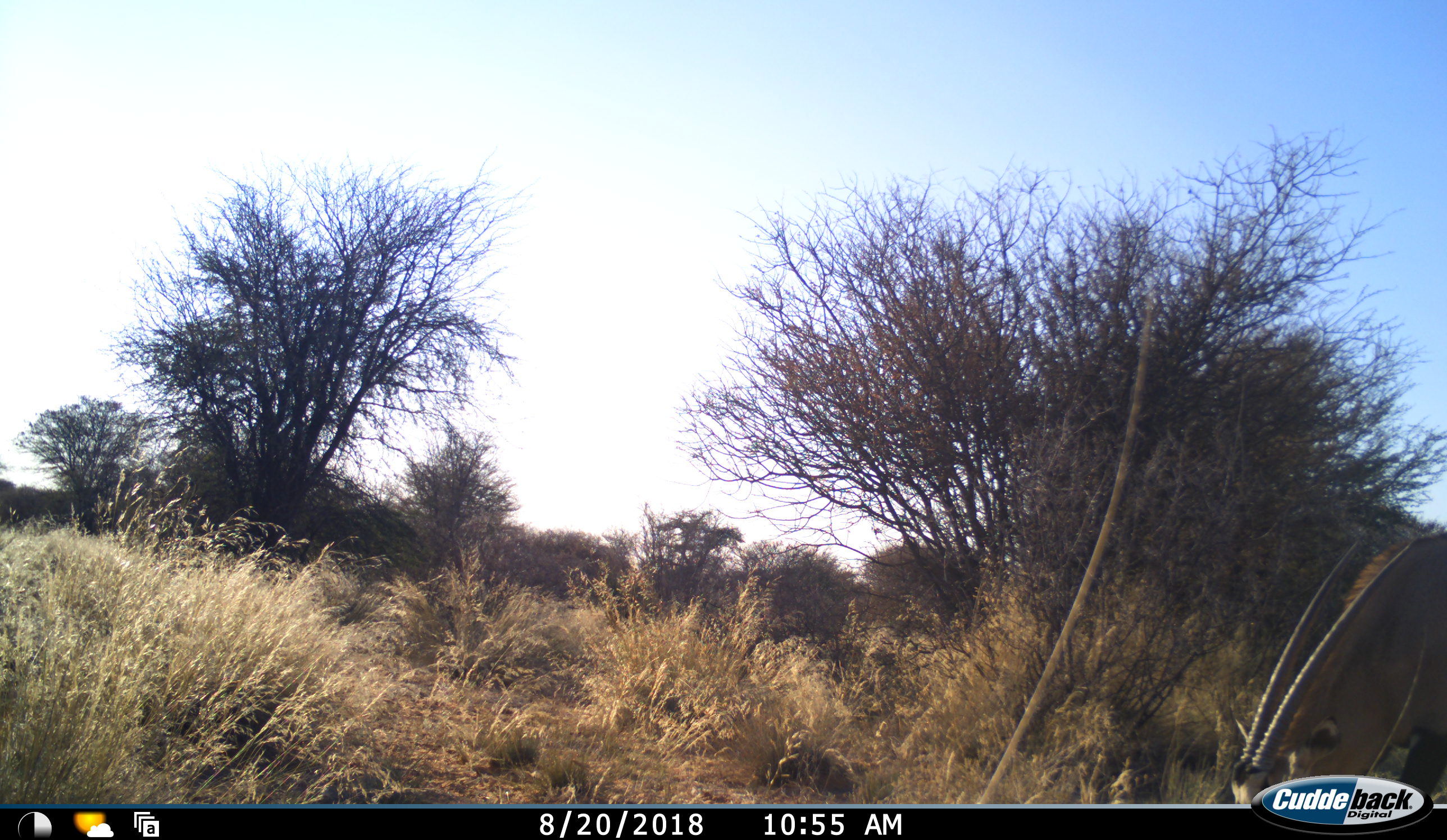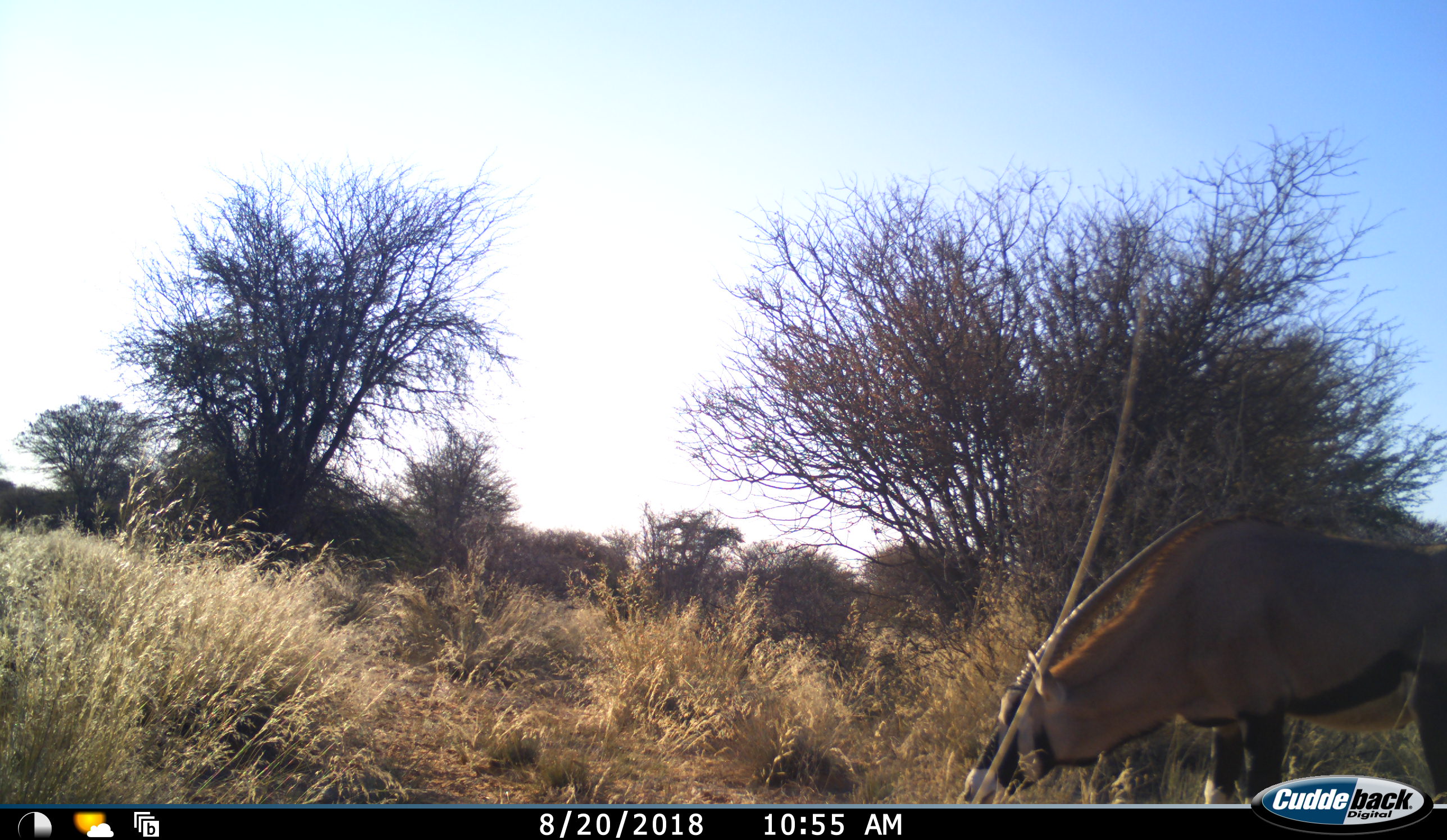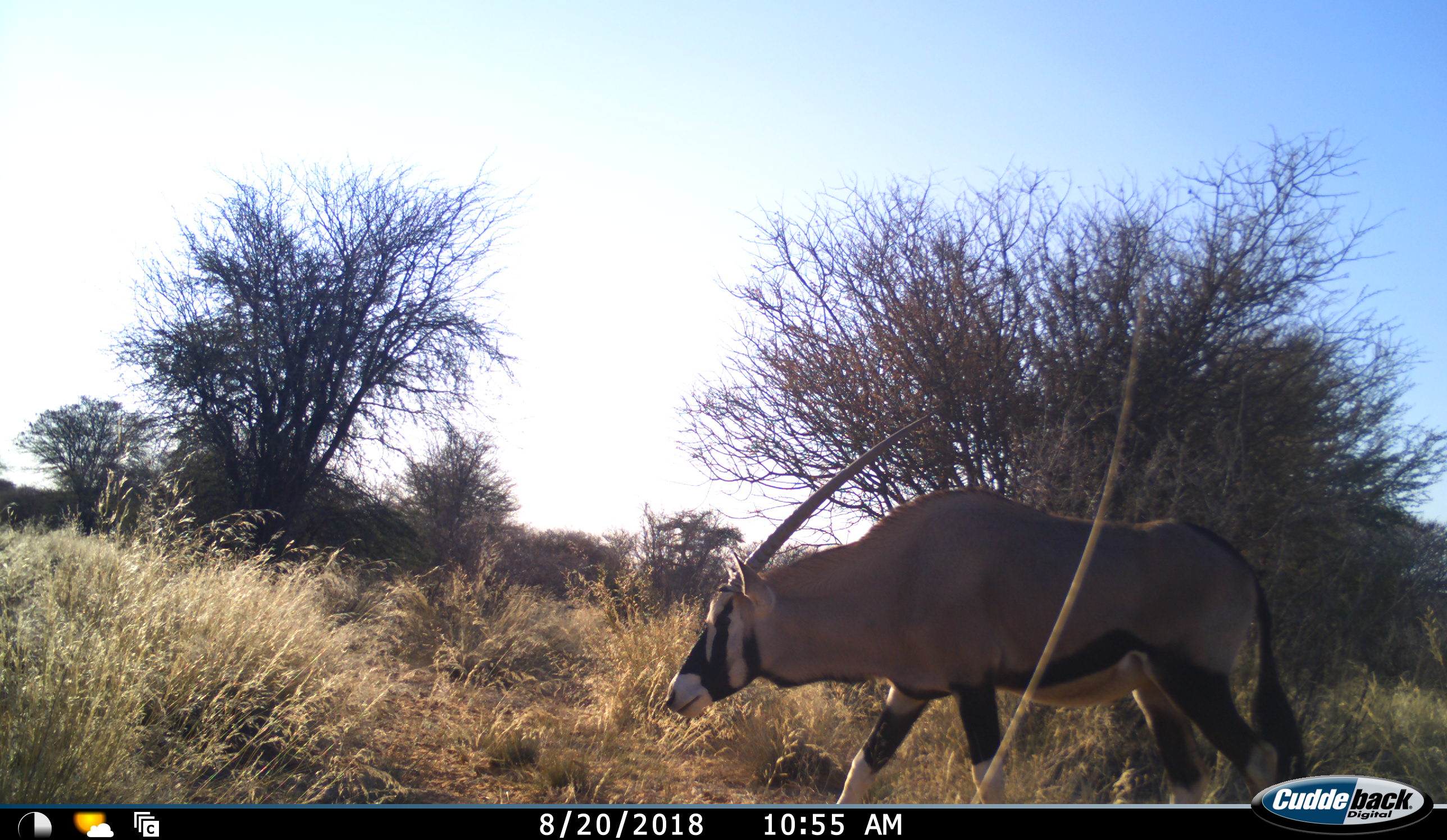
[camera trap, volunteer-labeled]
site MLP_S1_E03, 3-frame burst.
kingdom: Animalia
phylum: Chordata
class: Mammalia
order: Artiodactyla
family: Bovidae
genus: Oryx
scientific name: Oryx gazella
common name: gemsbok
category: oryx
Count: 1.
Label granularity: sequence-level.